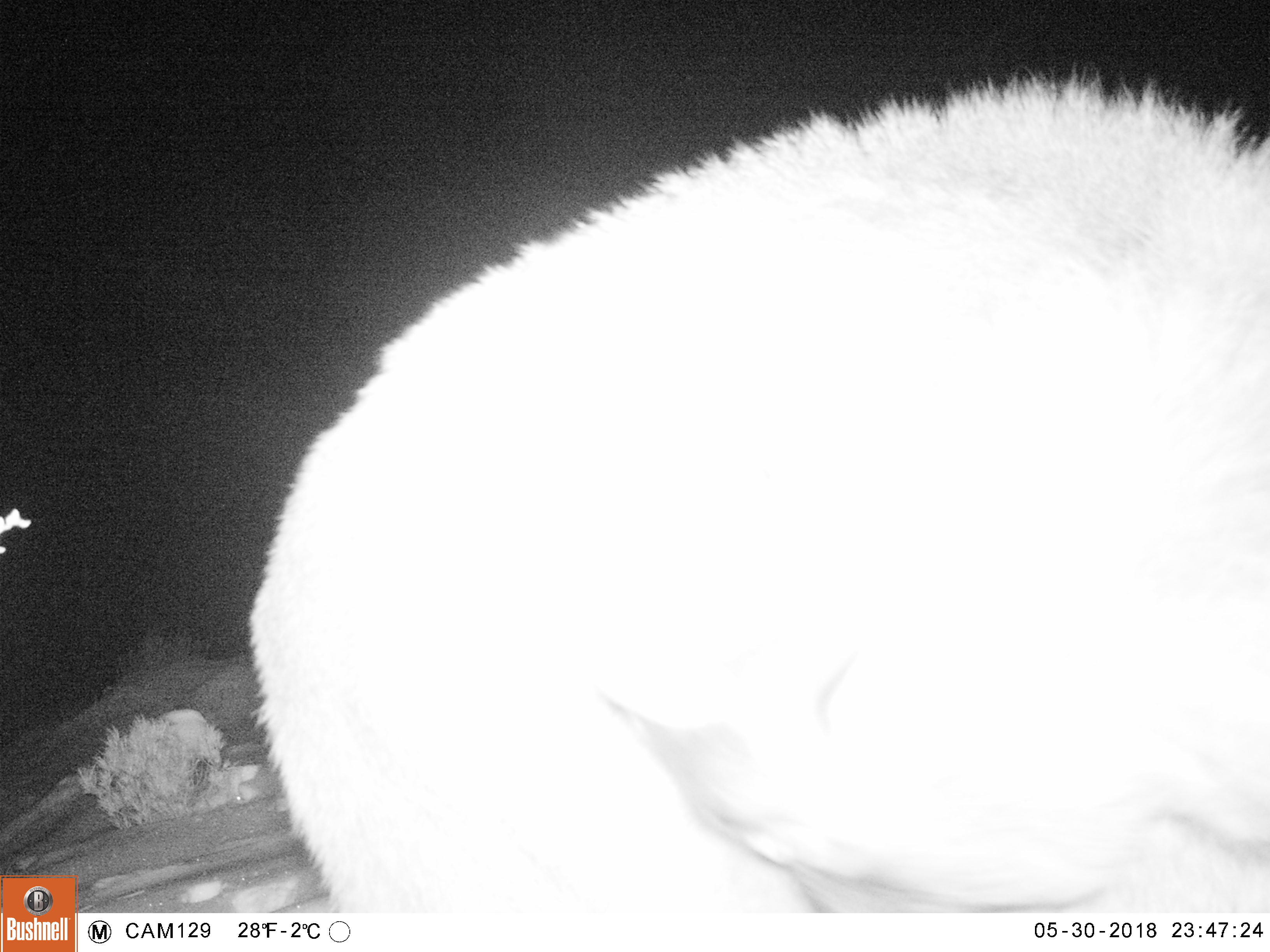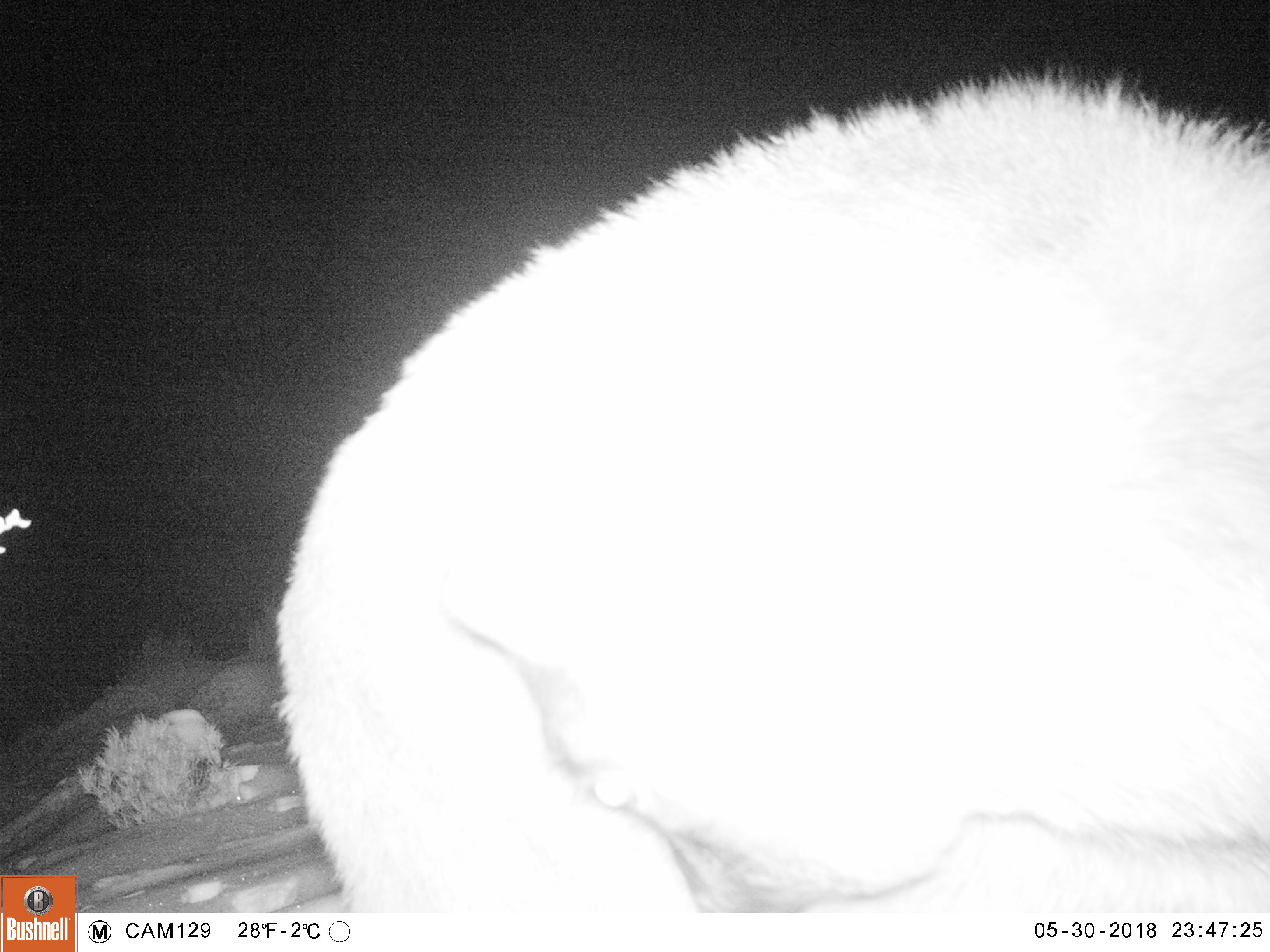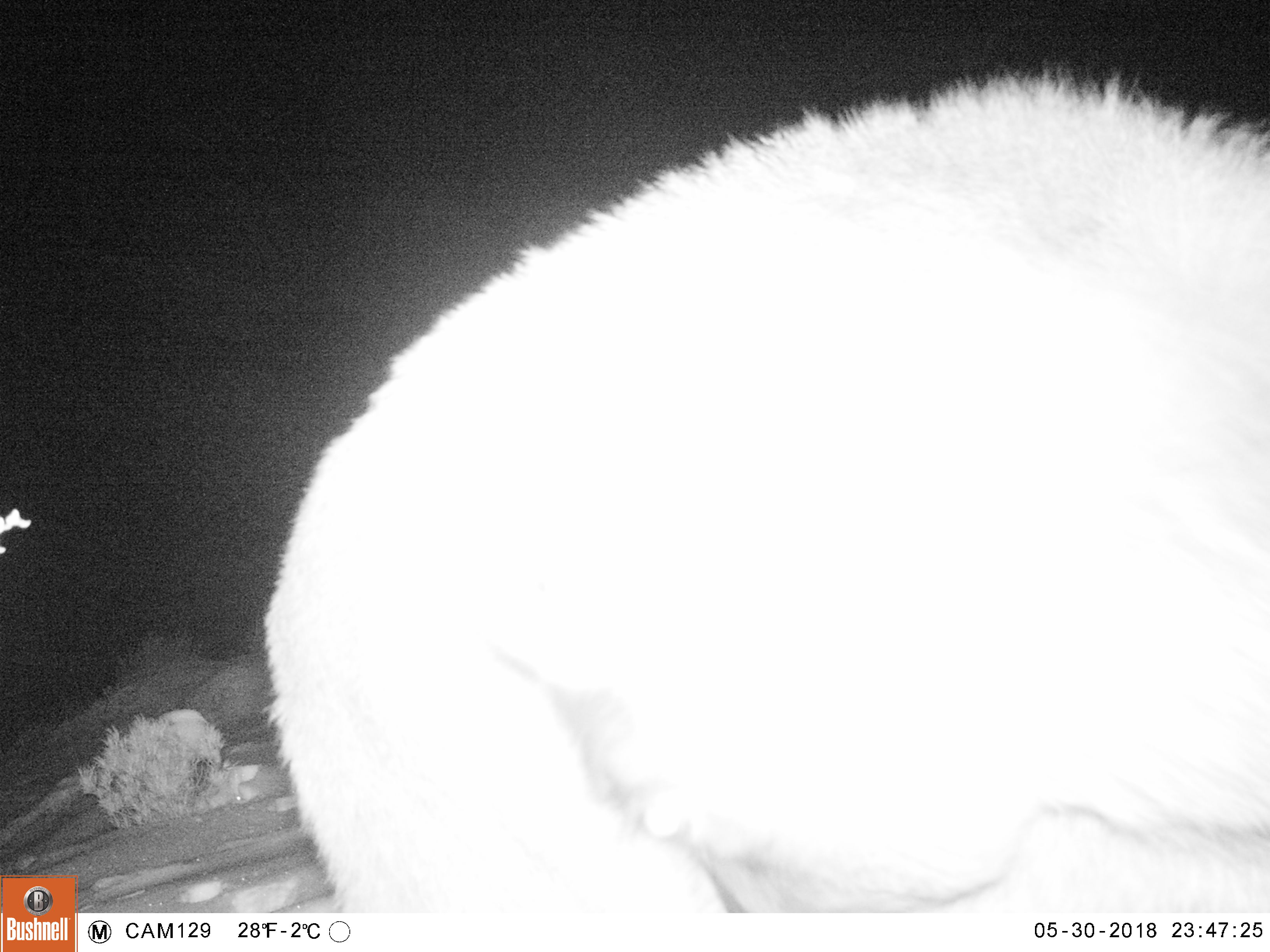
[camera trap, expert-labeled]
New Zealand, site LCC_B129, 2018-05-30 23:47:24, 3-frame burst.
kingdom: Animalia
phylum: Chordata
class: Mammalia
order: Artiodactyla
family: Bovidae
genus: Nilgiritragus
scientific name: Nilgiritragus hylocrius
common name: tahr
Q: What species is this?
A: Tahr (Nilgiritragus hylocrius).